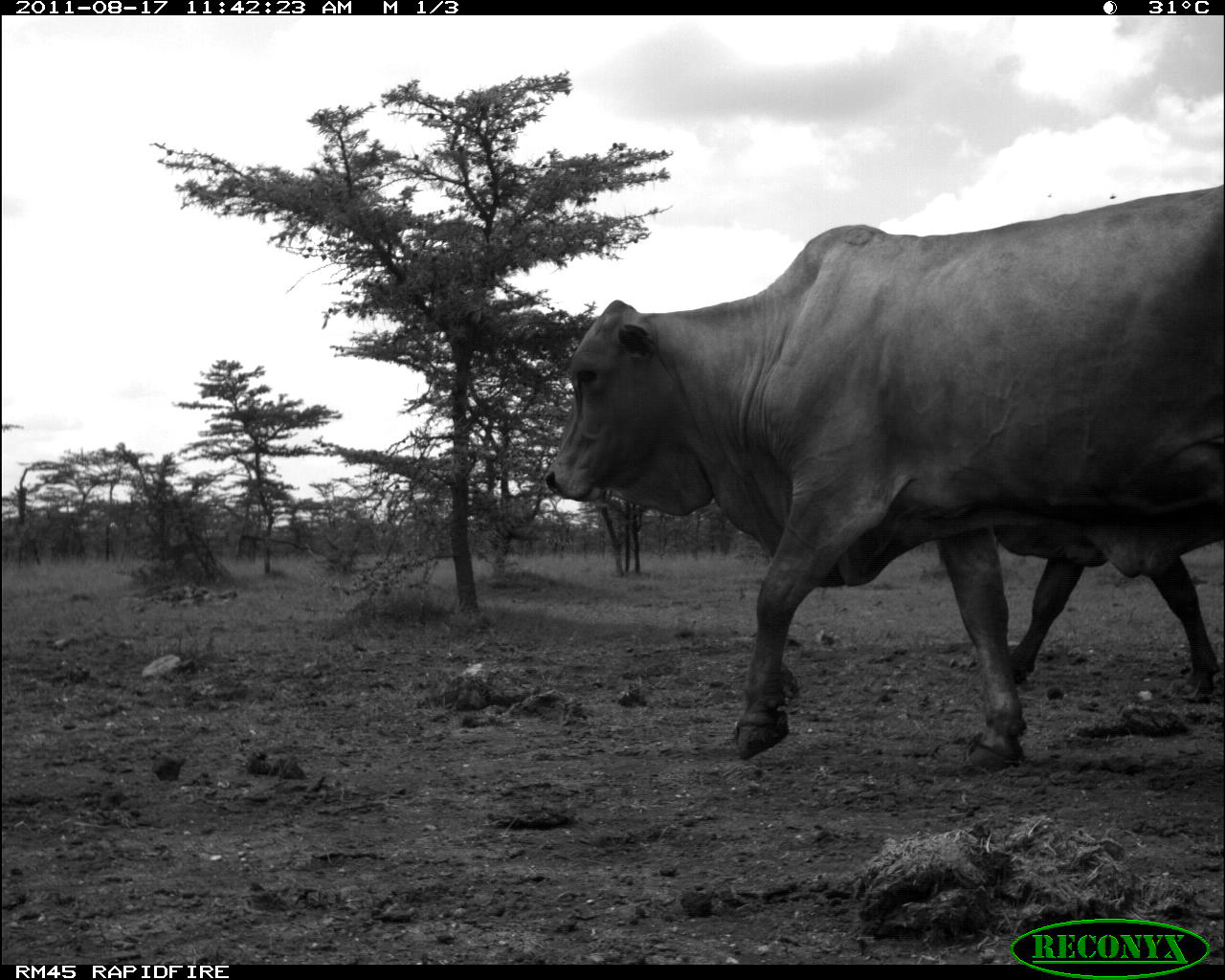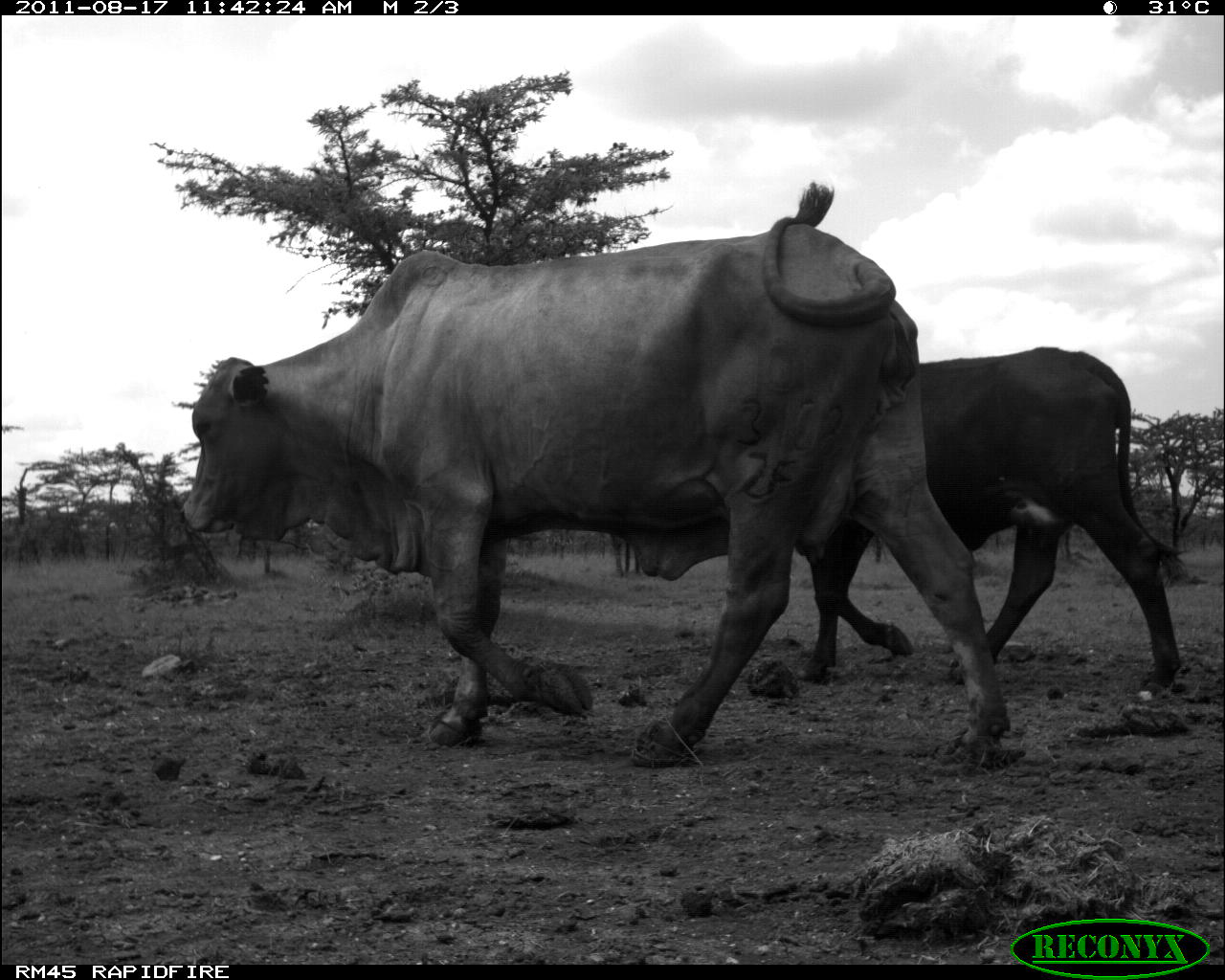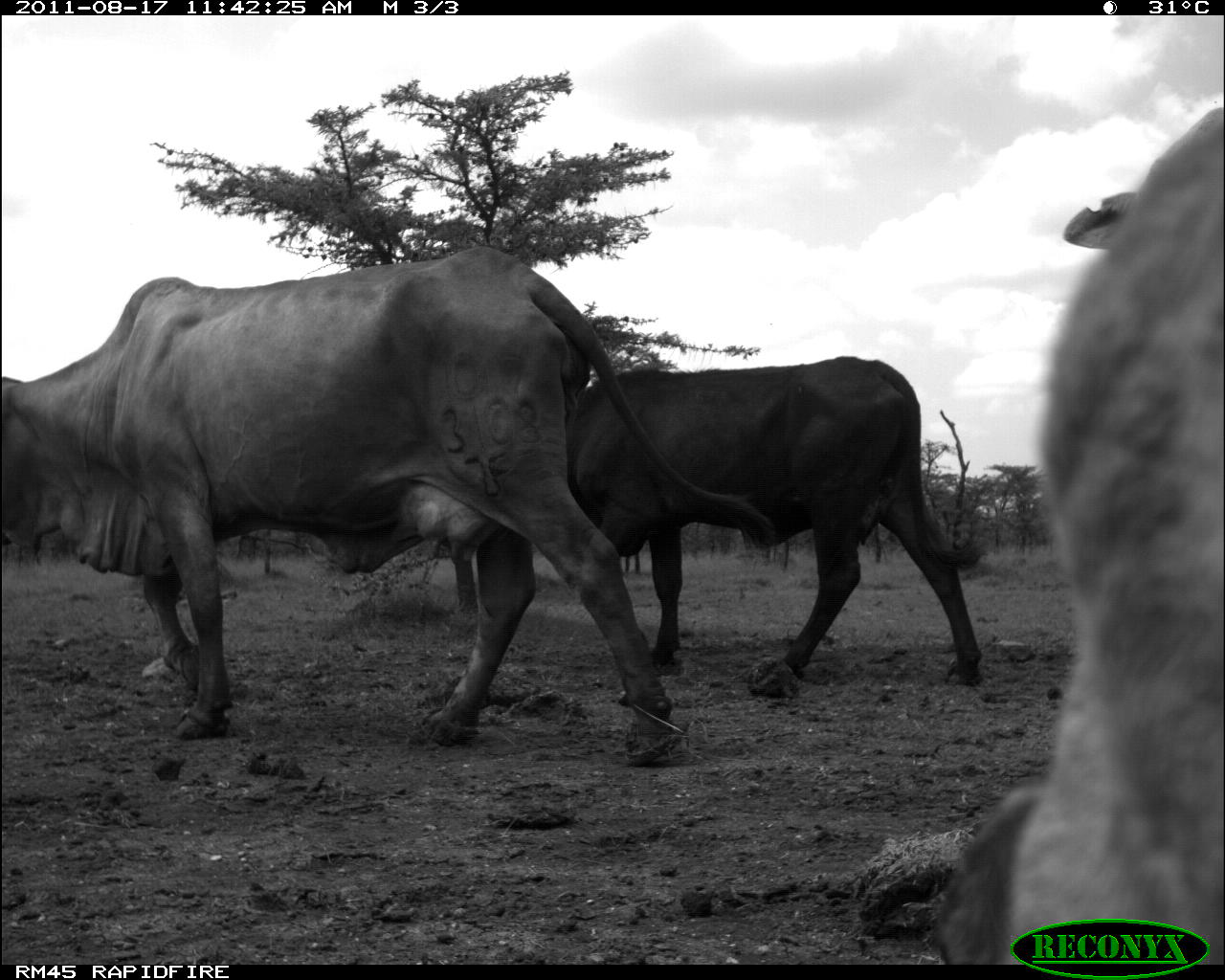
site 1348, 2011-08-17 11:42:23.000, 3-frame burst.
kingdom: Animalia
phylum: Chordata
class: Mammalia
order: Artiodactyla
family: Bovidae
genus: Bos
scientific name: Bos taurus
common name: domestic cattle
Bos taurus (domestic cattle), count 2.